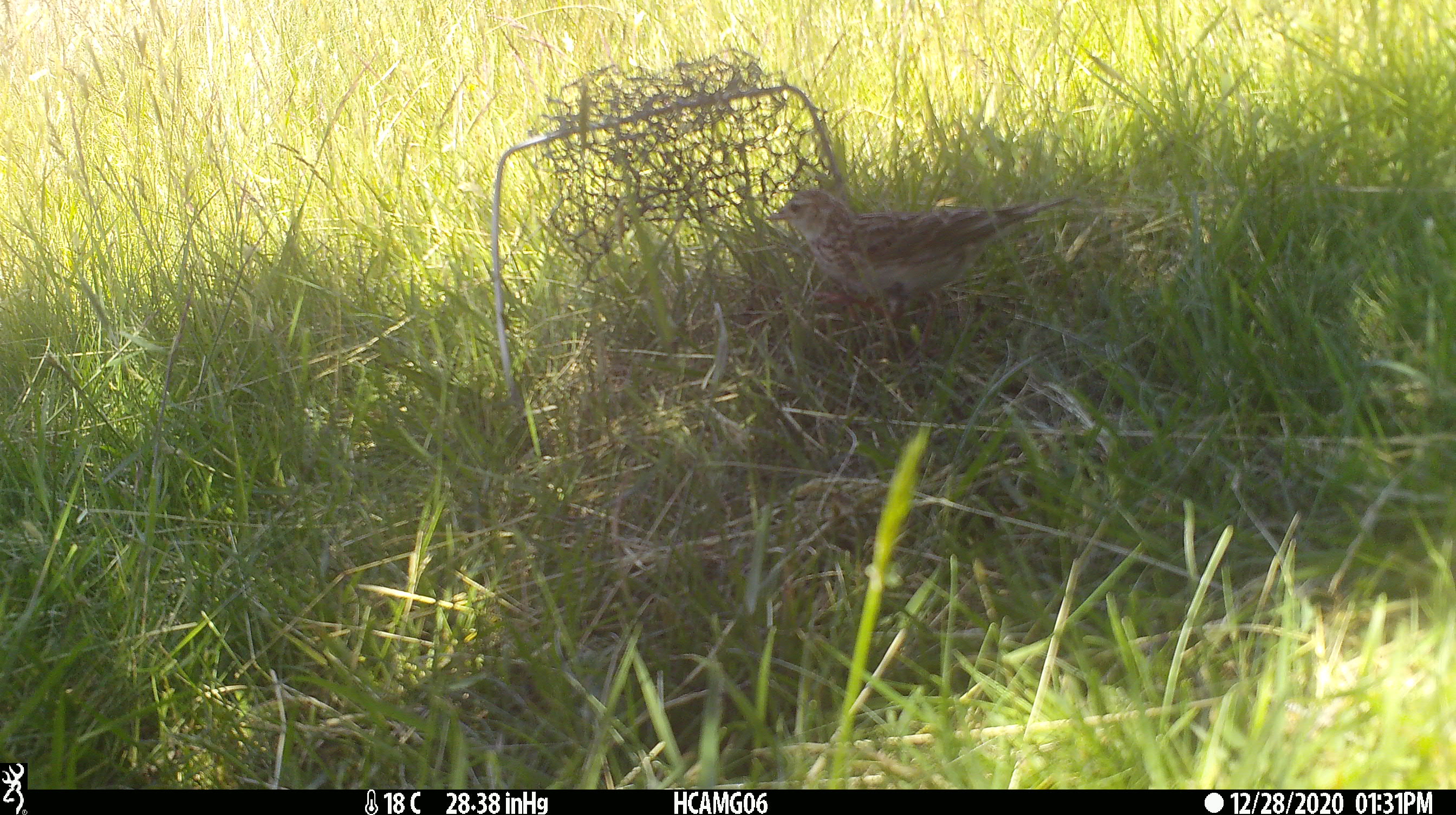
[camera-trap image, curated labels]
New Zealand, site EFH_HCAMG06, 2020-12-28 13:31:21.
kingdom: Animalia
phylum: Chordata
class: Aves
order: Passeriformes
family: Motacillidae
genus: Anthus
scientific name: Anthus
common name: pipit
Pipit (Anthus).